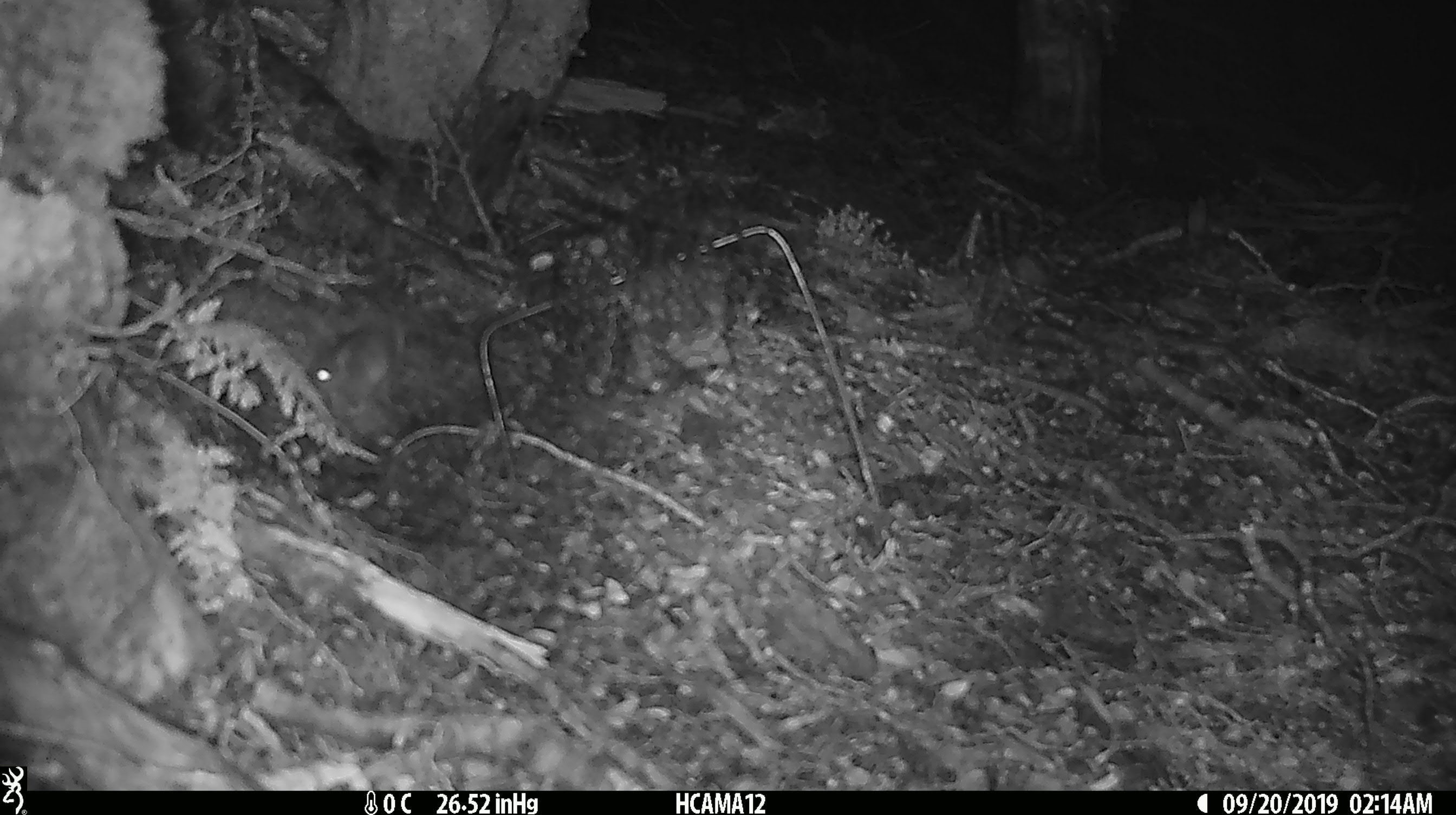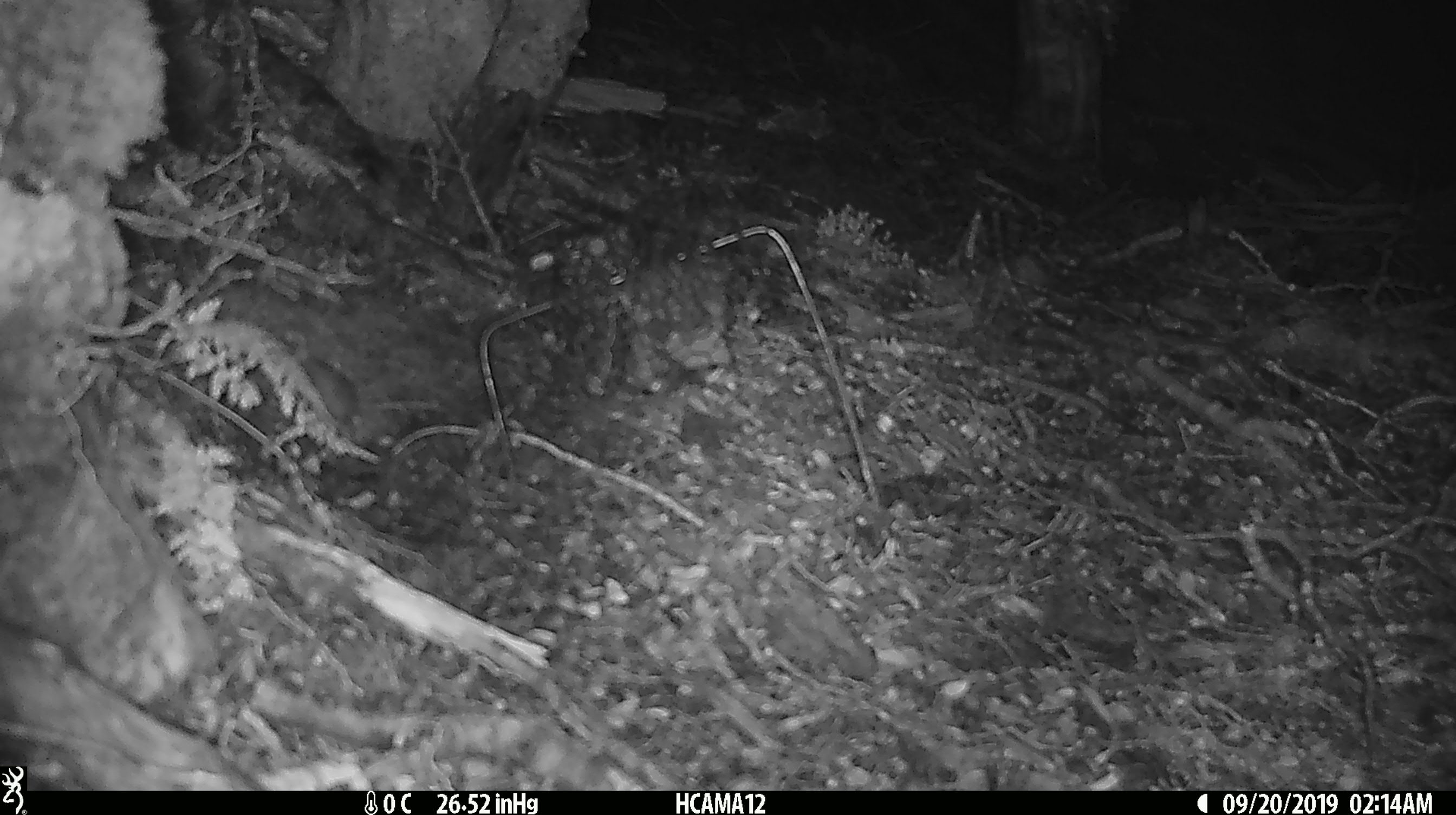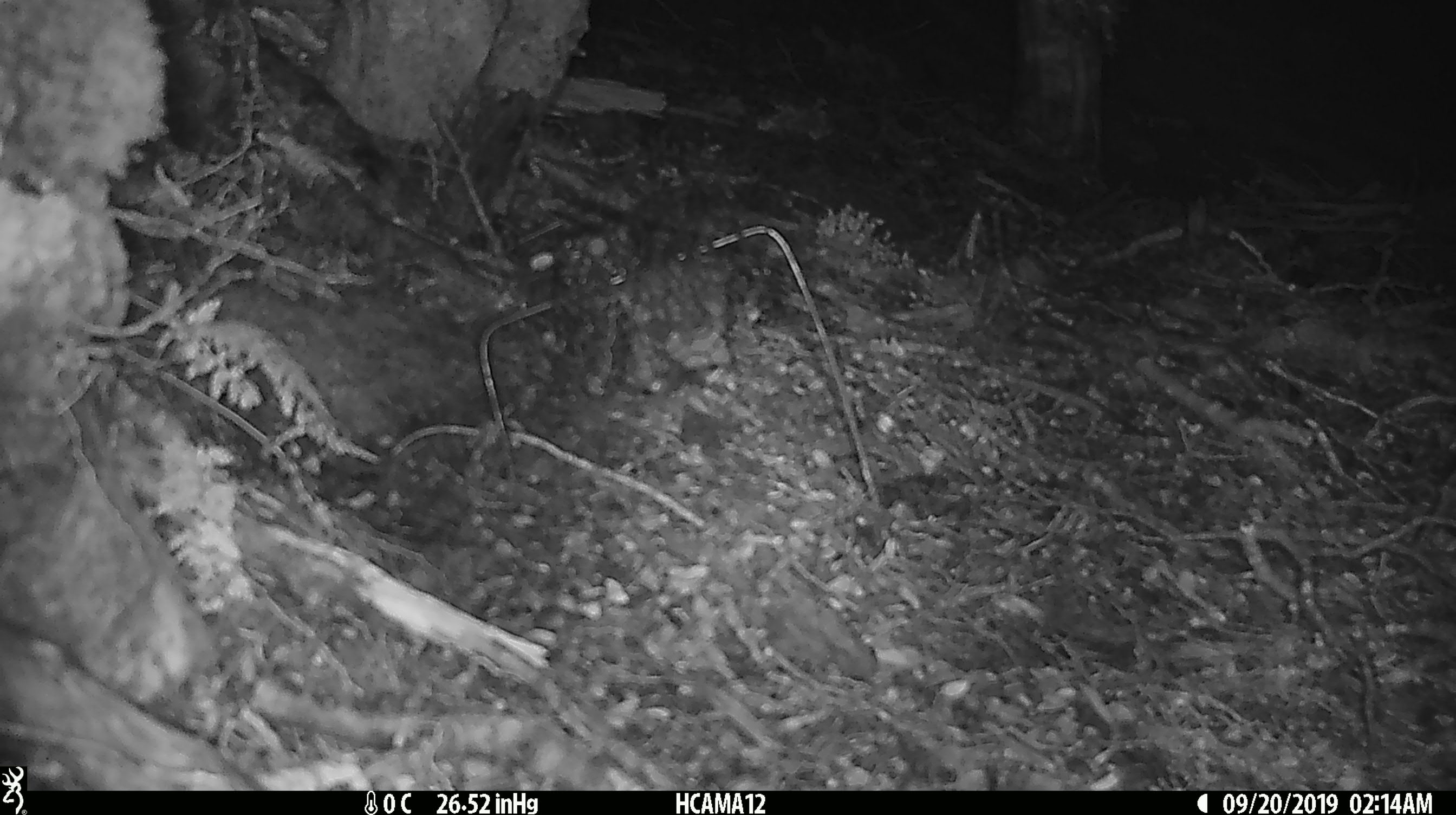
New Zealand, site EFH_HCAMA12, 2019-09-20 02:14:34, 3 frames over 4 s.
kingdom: Animalia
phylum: Chordata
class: Mammalia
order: Rodentia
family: Muridae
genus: Mus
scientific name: Mus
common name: mouse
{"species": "mouse (Mus)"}